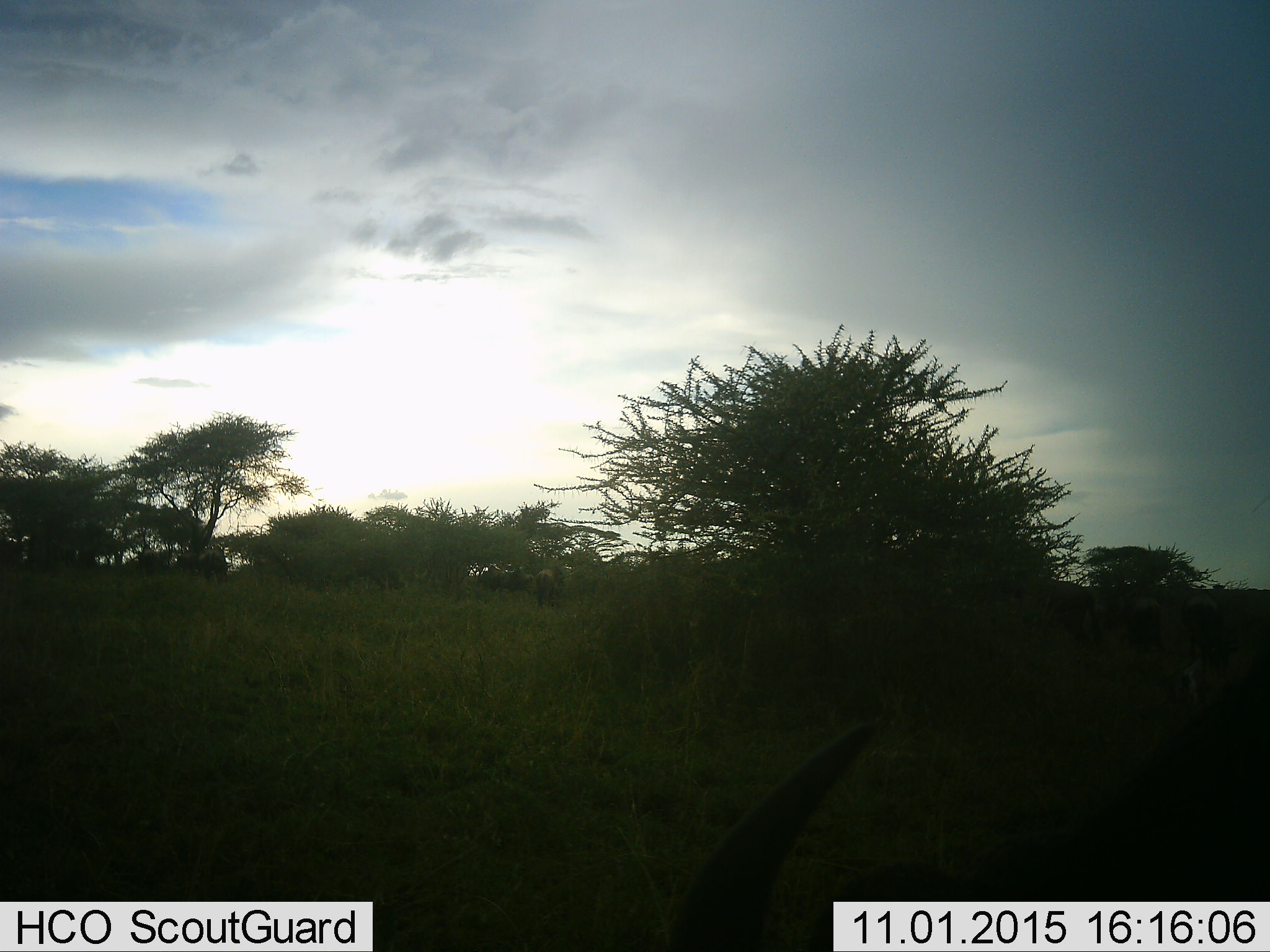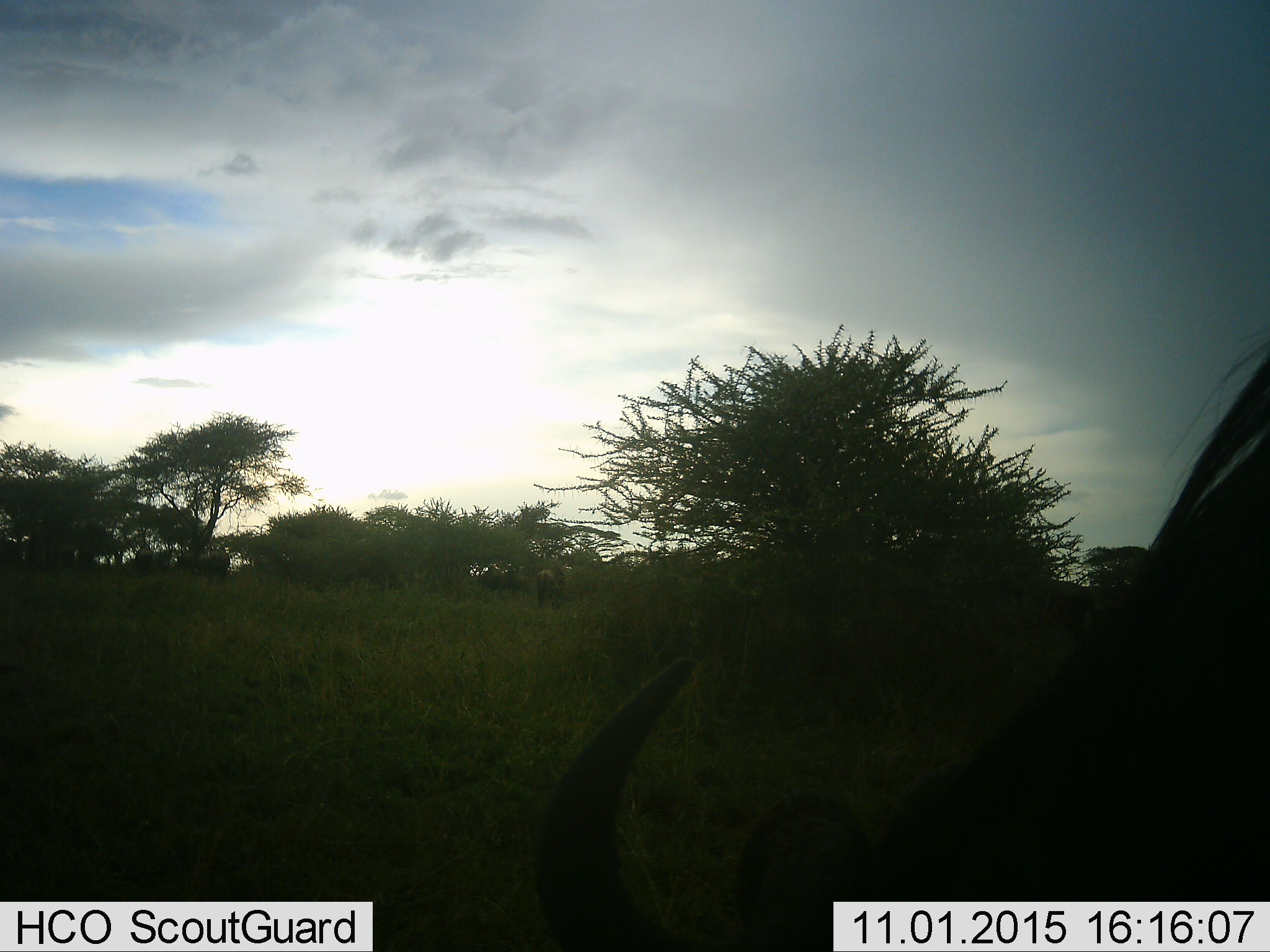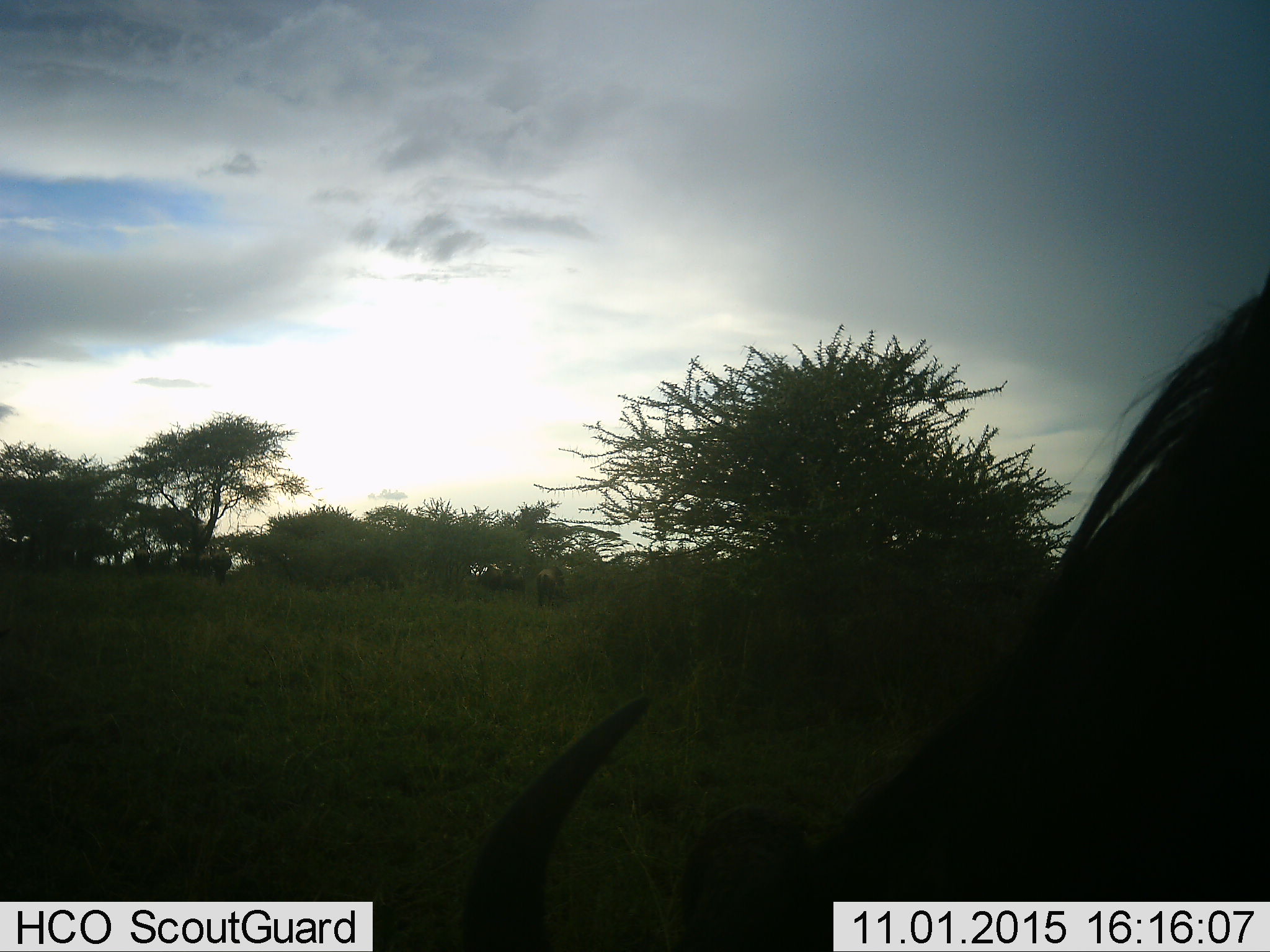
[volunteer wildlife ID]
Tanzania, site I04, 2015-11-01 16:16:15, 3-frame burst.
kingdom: Animalia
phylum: Chordata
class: Mammalia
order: Artiodactyla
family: Bovidae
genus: Connochaetes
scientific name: Connochaetes taurinus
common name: blue wildebeest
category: wildebeest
Wildebeest (blue wildebeest) (Connochaetes taurinus), count 11-50. Behavior (volunteer vote fractions): standing 88%, resting 0%, moving 50%, interacting 0%. Young present (vote fraction): 0%. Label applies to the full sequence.